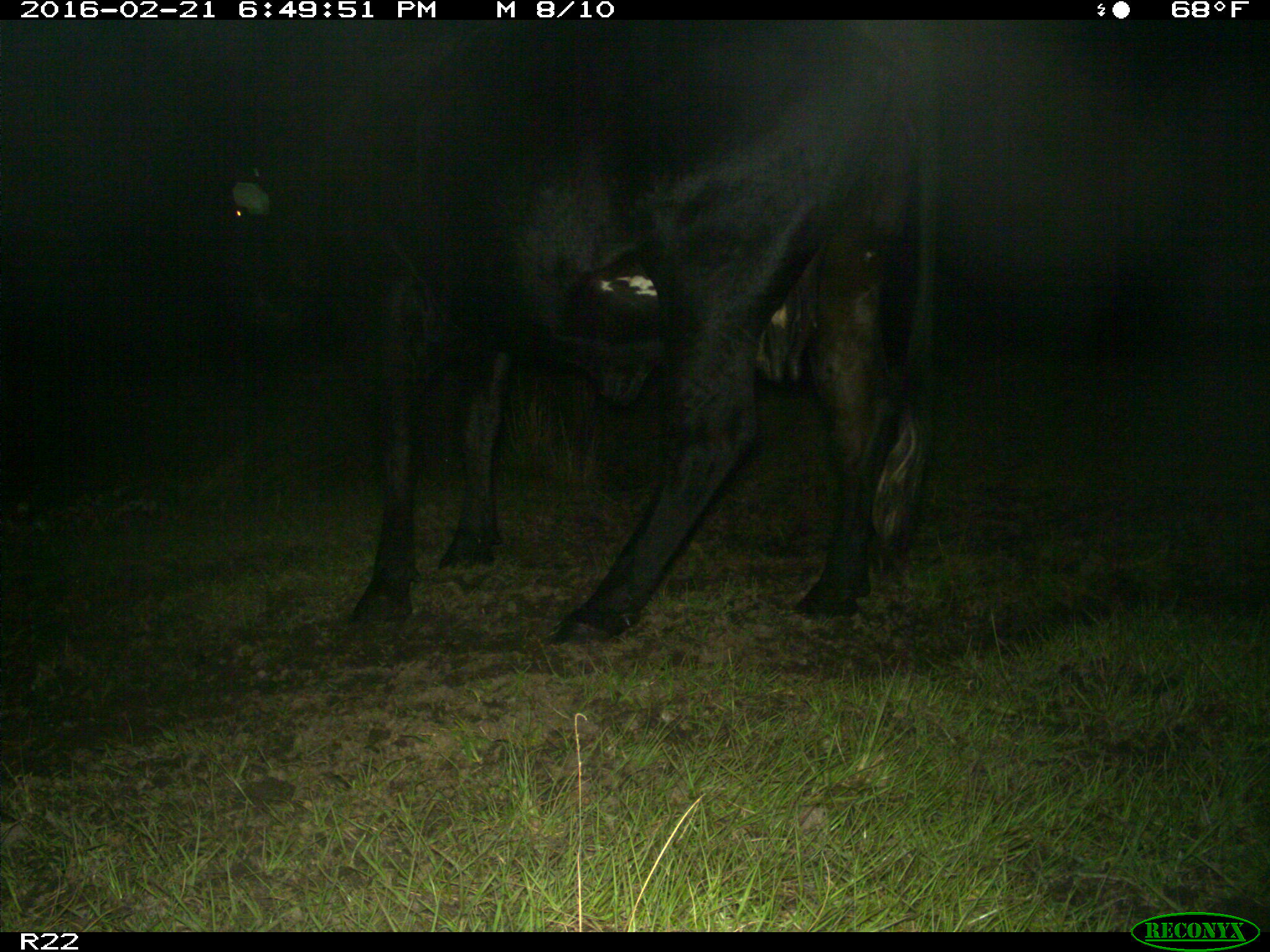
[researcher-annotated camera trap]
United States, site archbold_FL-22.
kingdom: Animalia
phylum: Chordata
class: Mammalia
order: Artiodactyla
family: Bovidae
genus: Bos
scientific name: Bos taurus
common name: domestic cow